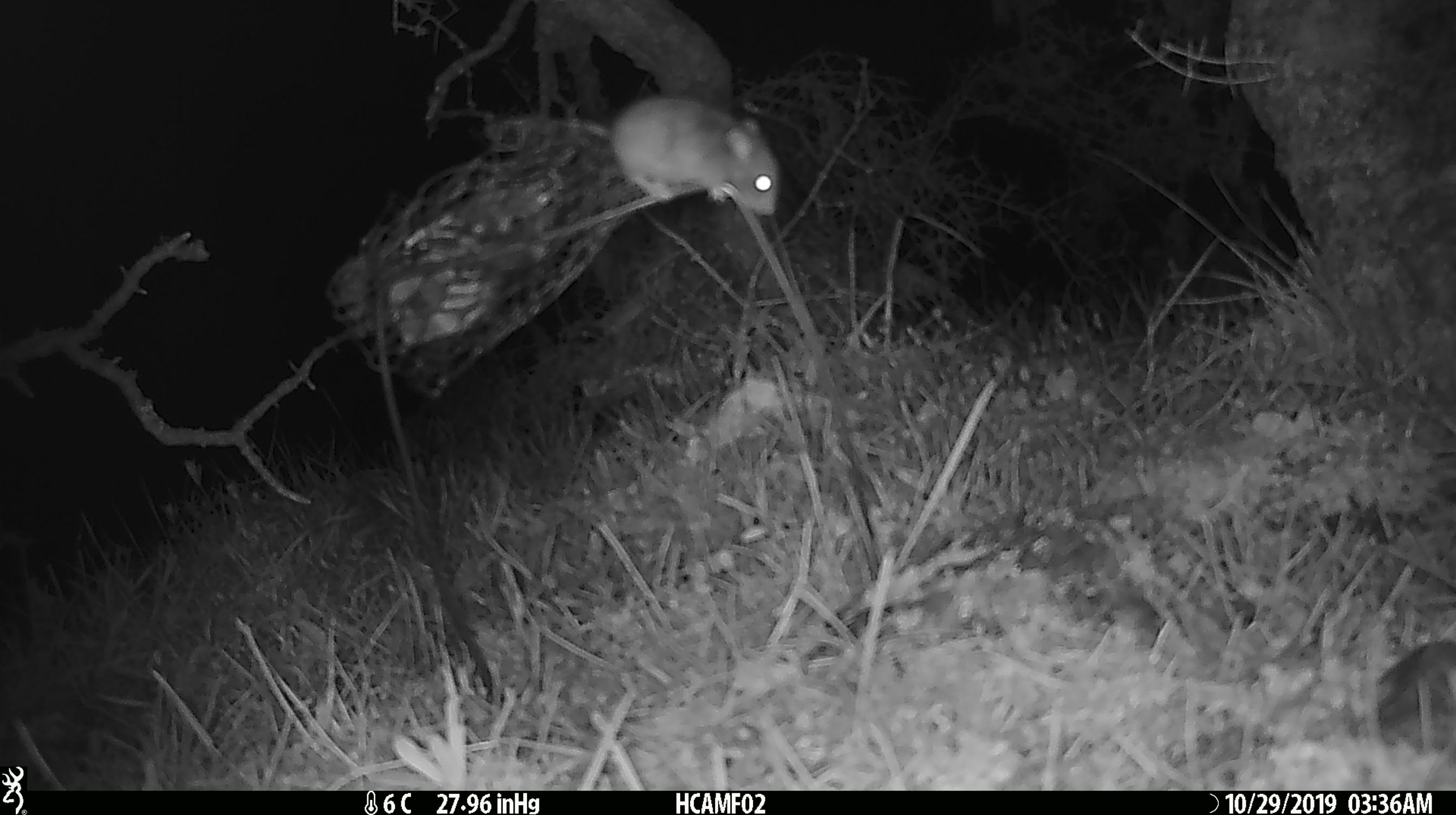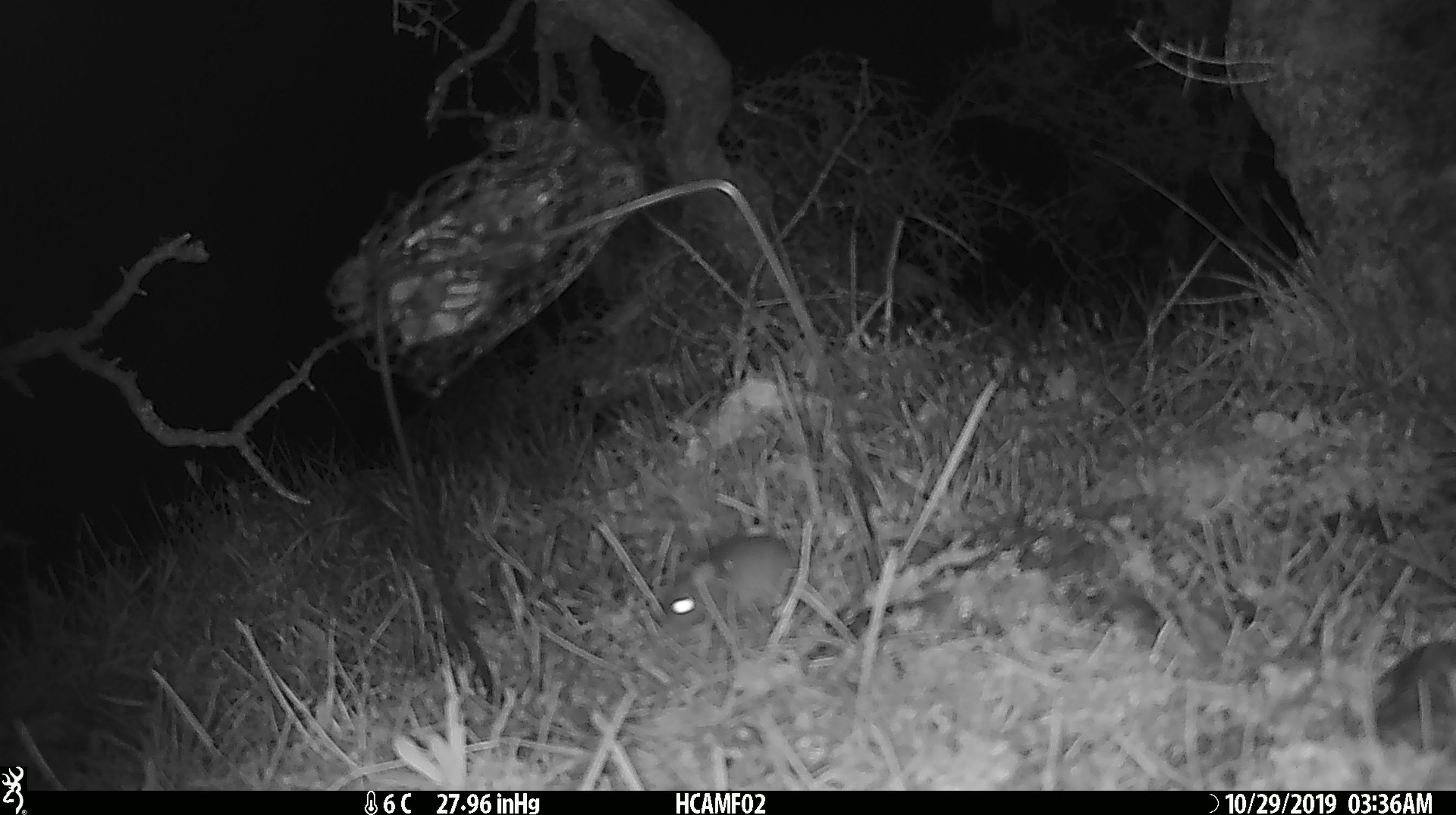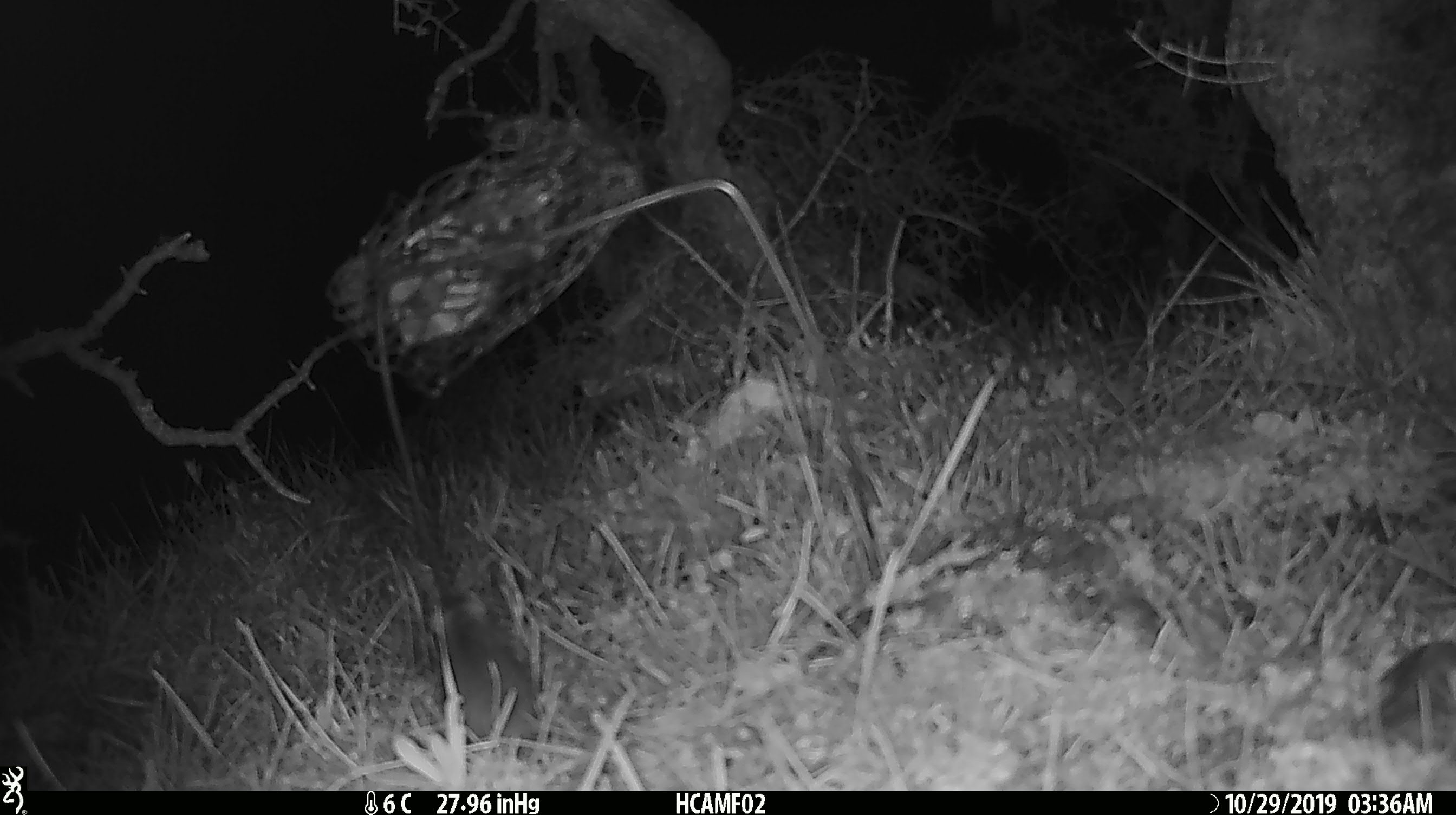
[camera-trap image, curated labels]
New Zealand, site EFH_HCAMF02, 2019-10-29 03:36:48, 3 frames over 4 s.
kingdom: Animalia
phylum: Chordata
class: Mammalia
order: Rodentia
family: Muridae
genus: Mus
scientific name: Mus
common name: mouse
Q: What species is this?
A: Mouse (Mus).